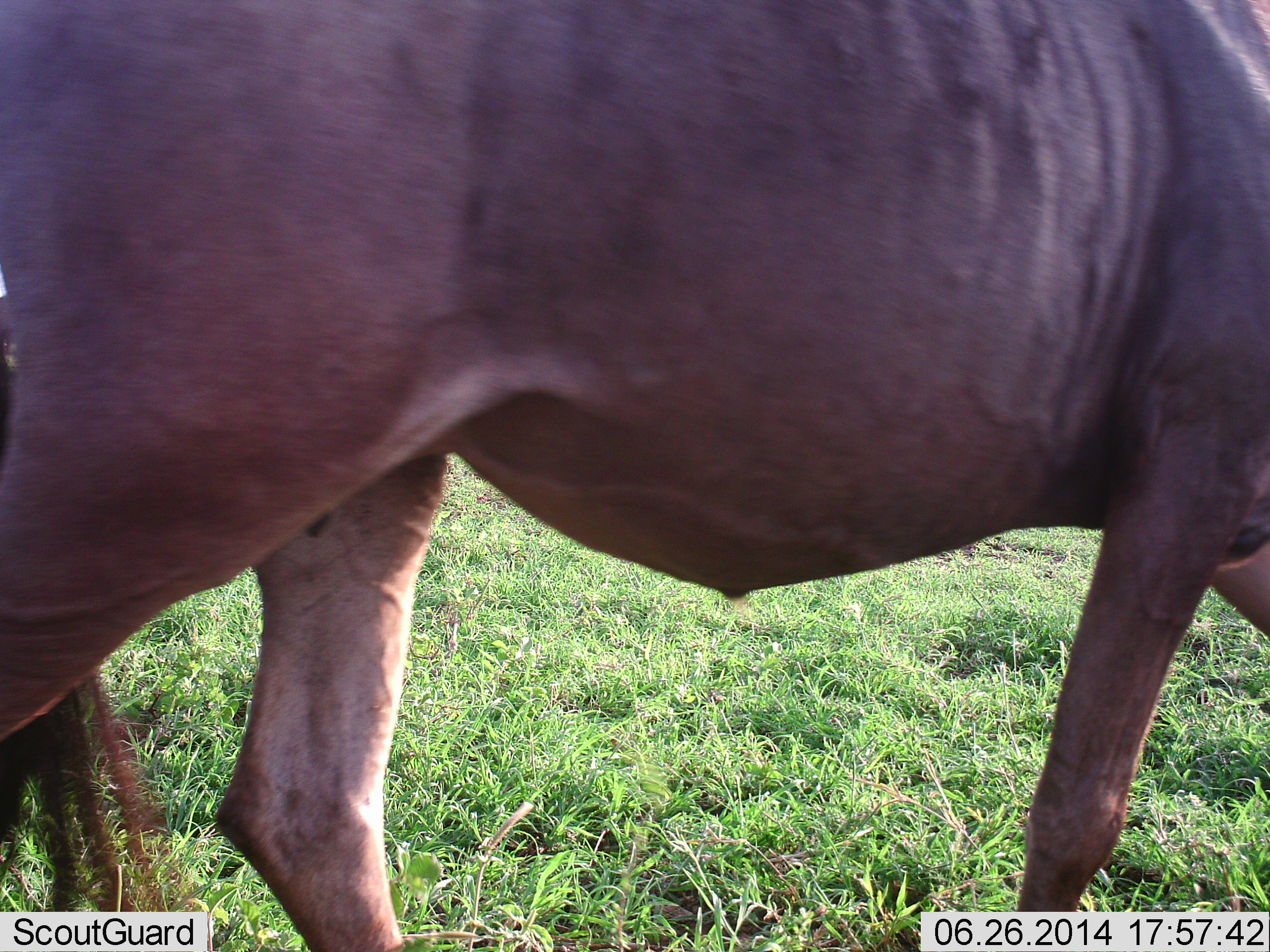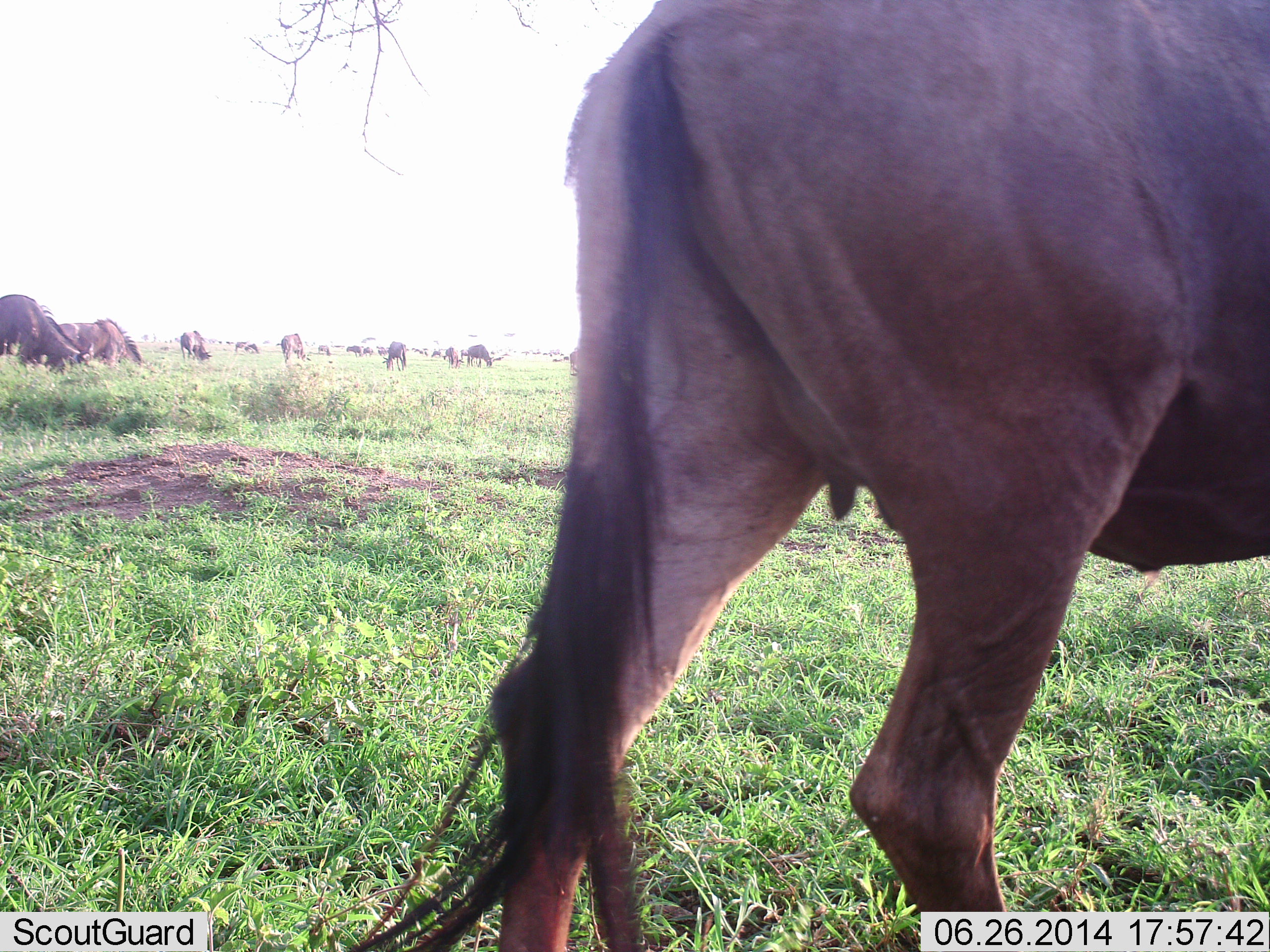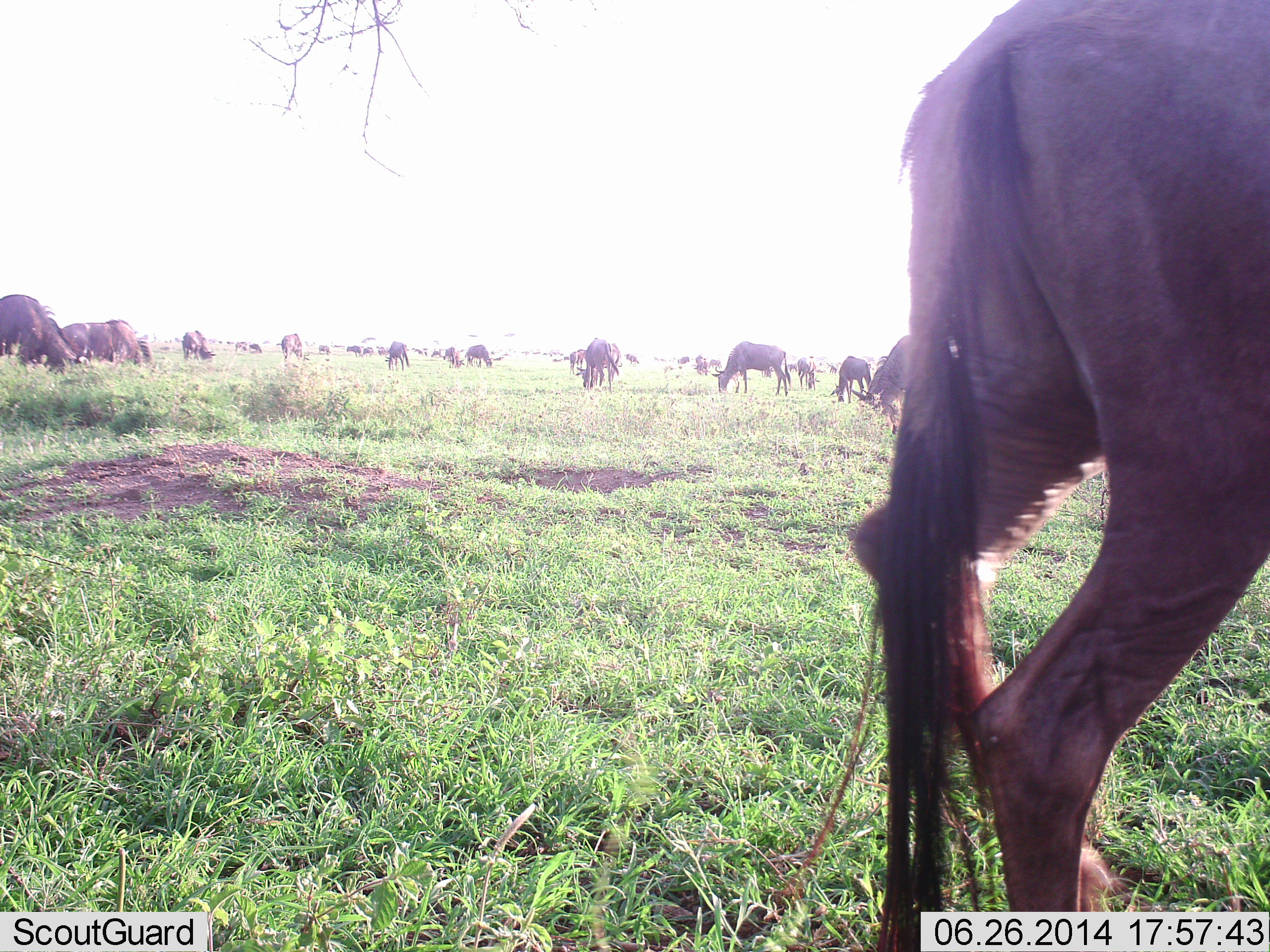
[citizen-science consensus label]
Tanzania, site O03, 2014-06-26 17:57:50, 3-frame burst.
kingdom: Animalia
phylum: Chordata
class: Mammalia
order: Artiodactyla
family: Bovidae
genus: Connochaetes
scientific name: Connochaetes taurinus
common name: blue wildebeest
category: wildebeest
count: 11-50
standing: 37%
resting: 8%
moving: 66%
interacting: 3%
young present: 0%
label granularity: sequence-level